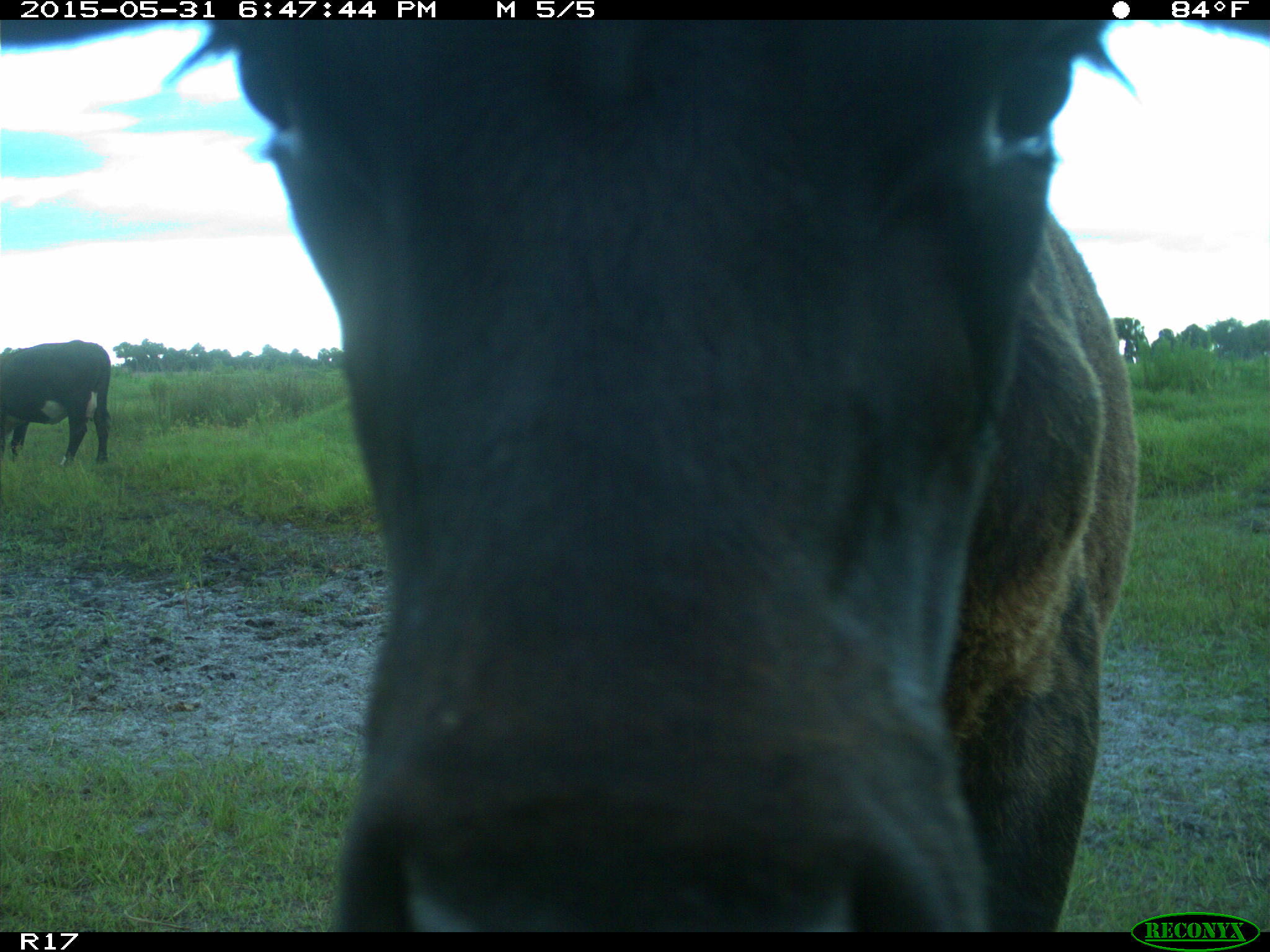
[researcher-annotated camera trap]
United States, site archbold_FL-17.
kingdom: Animalia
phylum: Chordata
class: Mammalia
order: Artiodactyla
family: Bovidae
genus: Bos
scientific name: Bos taurus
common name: domestic cow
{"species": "Bos taurus (domestic cow)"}